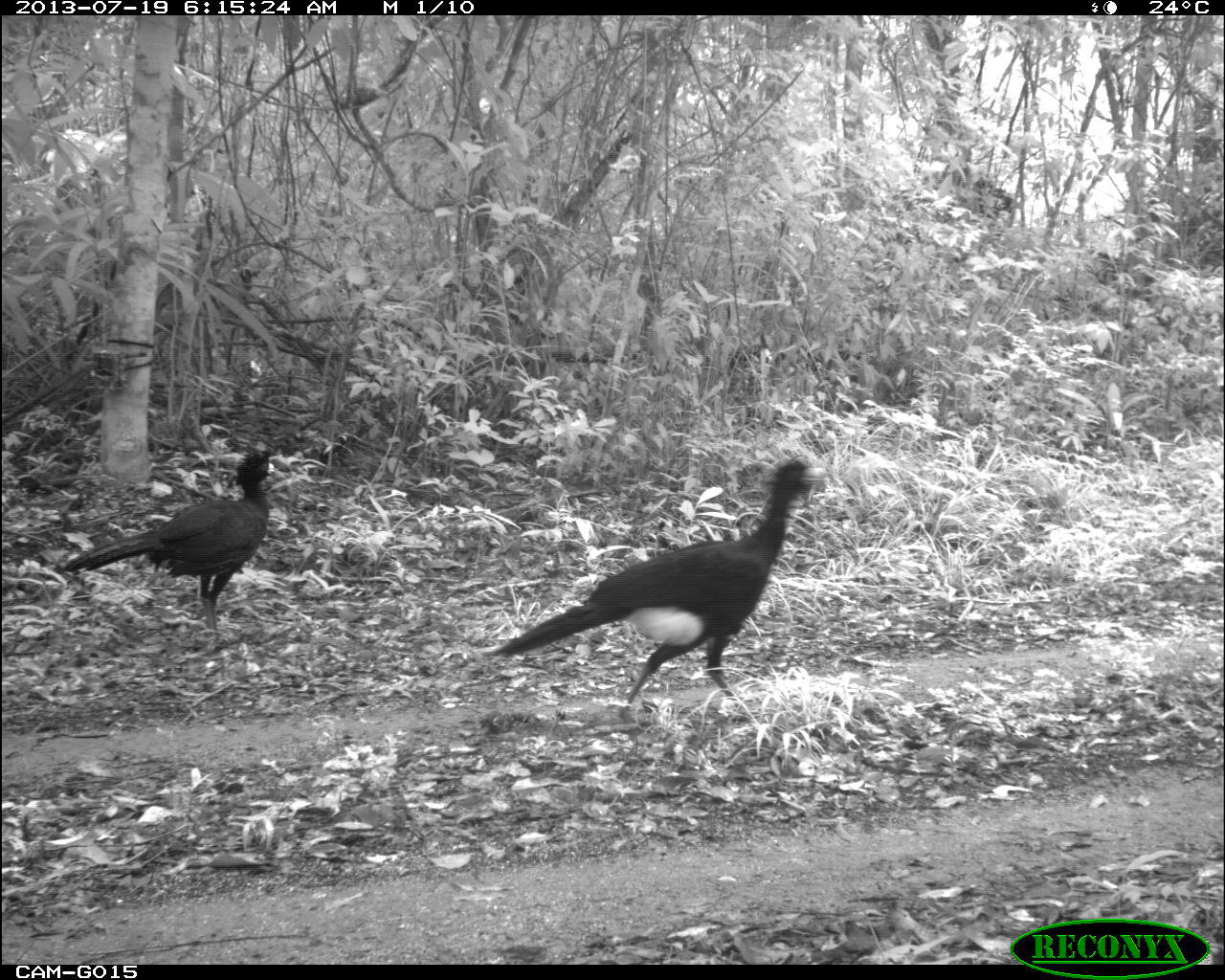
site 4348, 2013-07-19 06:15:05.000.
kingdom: Animalia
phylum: Chordata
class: Aves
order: Galliformes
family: Cracidae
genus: Crax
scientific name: Crax rubra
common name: great curassow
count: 2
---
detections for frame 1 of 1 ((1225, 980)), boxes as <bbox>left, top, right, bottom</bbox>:
crax rubra: <bbox>489, 453, 826, 727</bbox>; <bbox>57, 444, 285, 651</bbox>